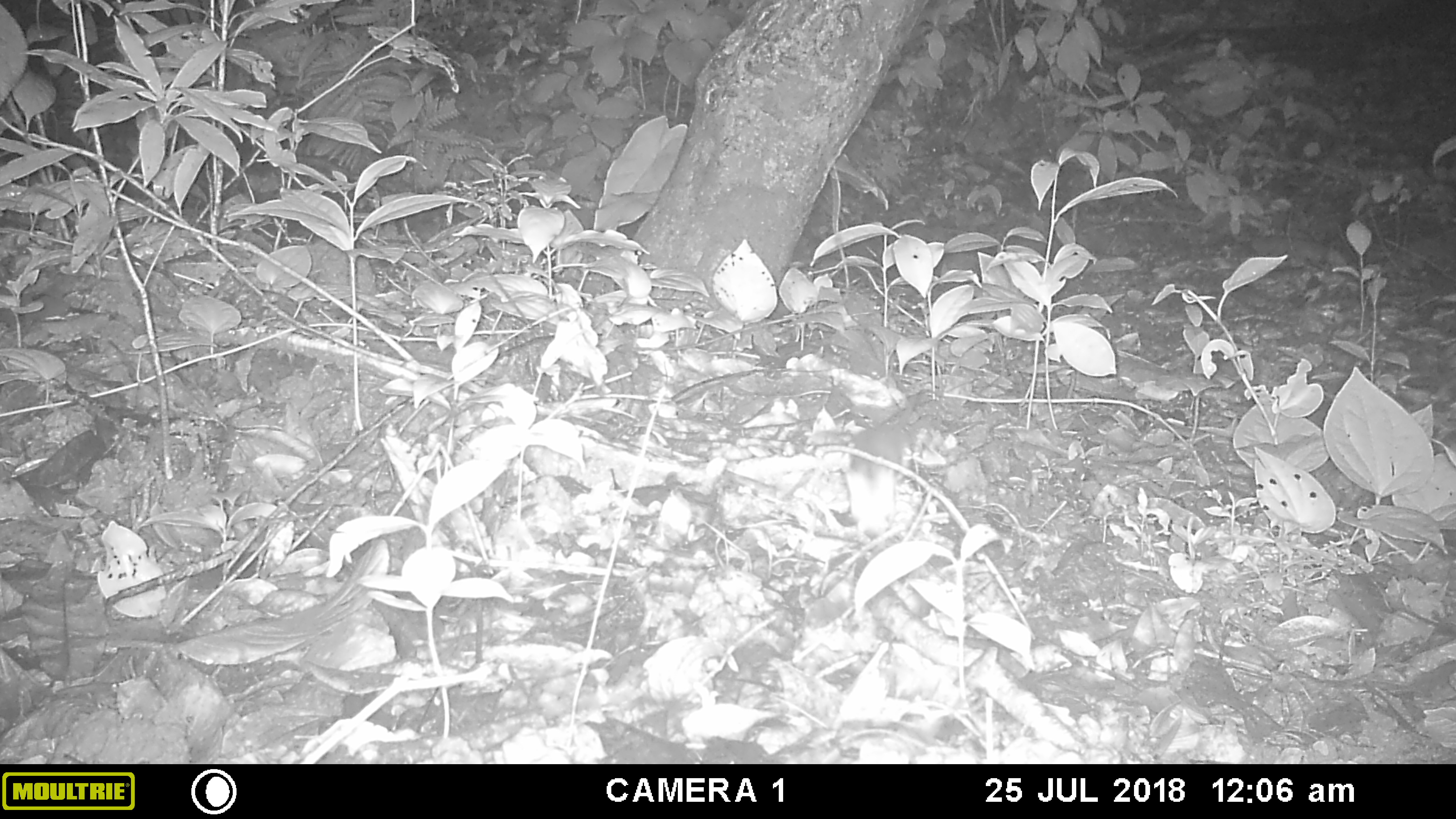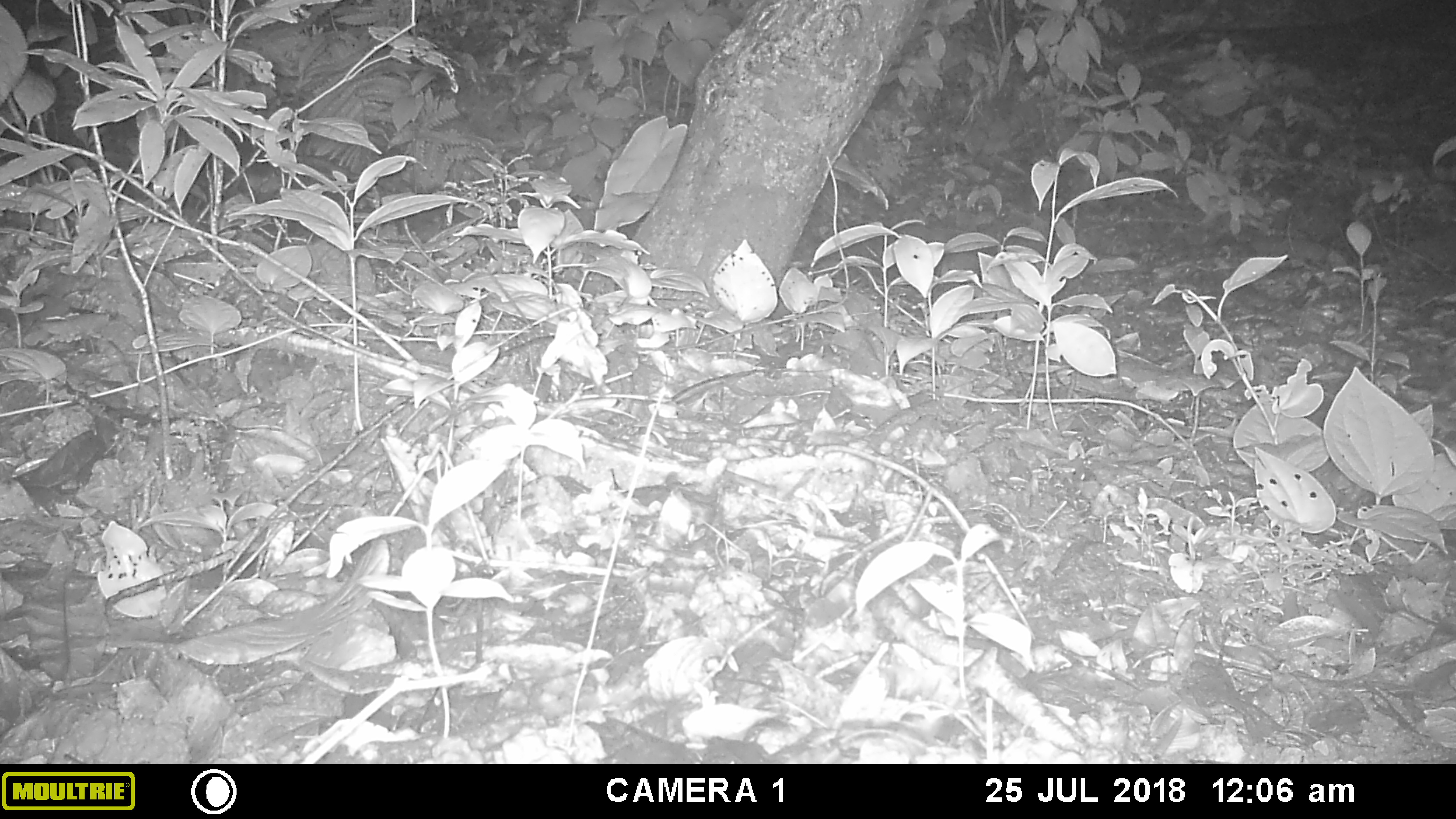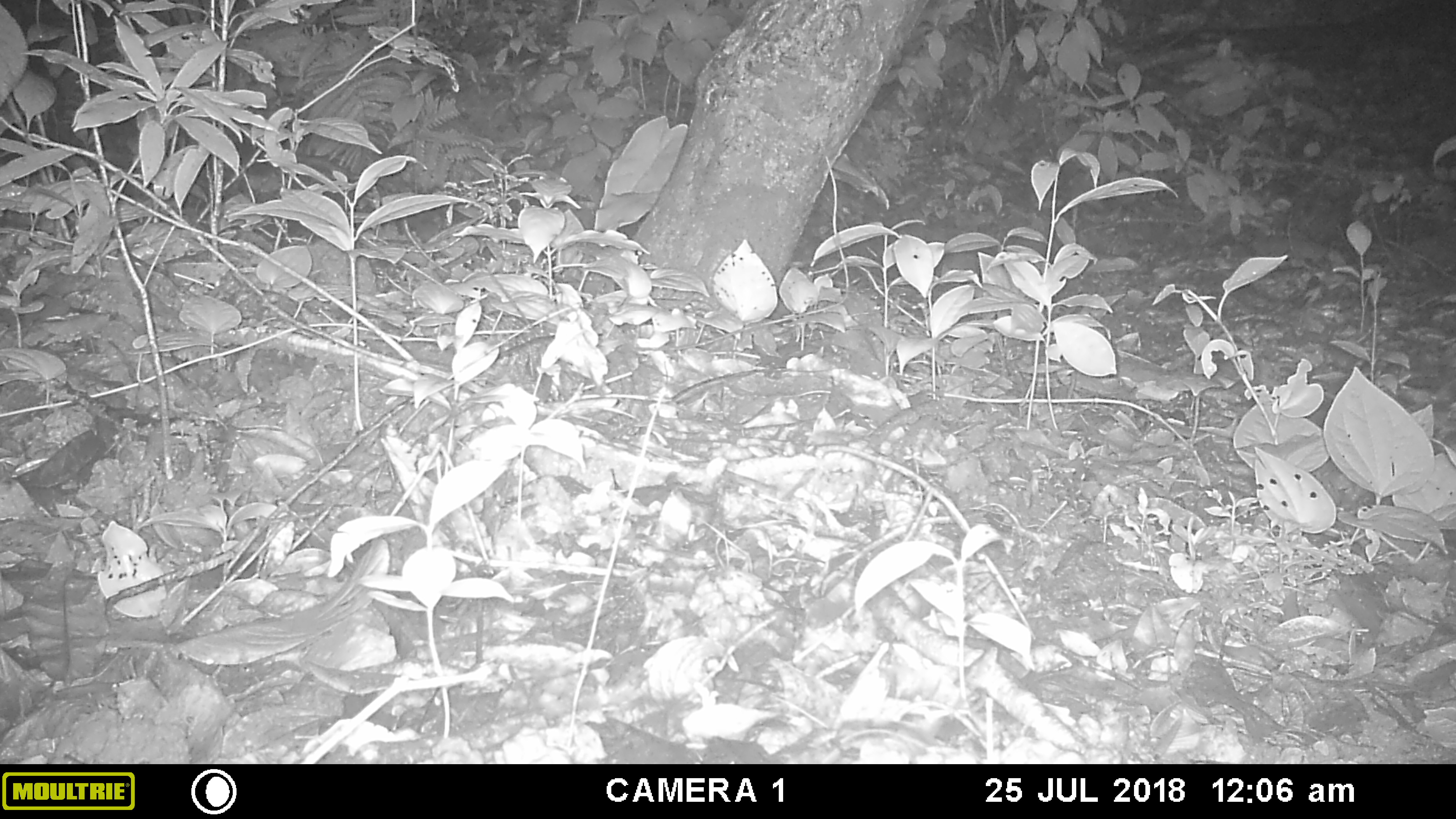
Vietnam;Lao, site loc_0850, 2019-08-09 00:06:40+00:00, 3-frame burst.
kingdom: Animalia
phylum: Chordata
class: Mammalia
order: Rodentia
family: Muridae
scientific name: Muridae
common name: old-world mice and rats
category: unidentified murid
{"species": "unidentified murid (old-world mice and rats) (Muridae)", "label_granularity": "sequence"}